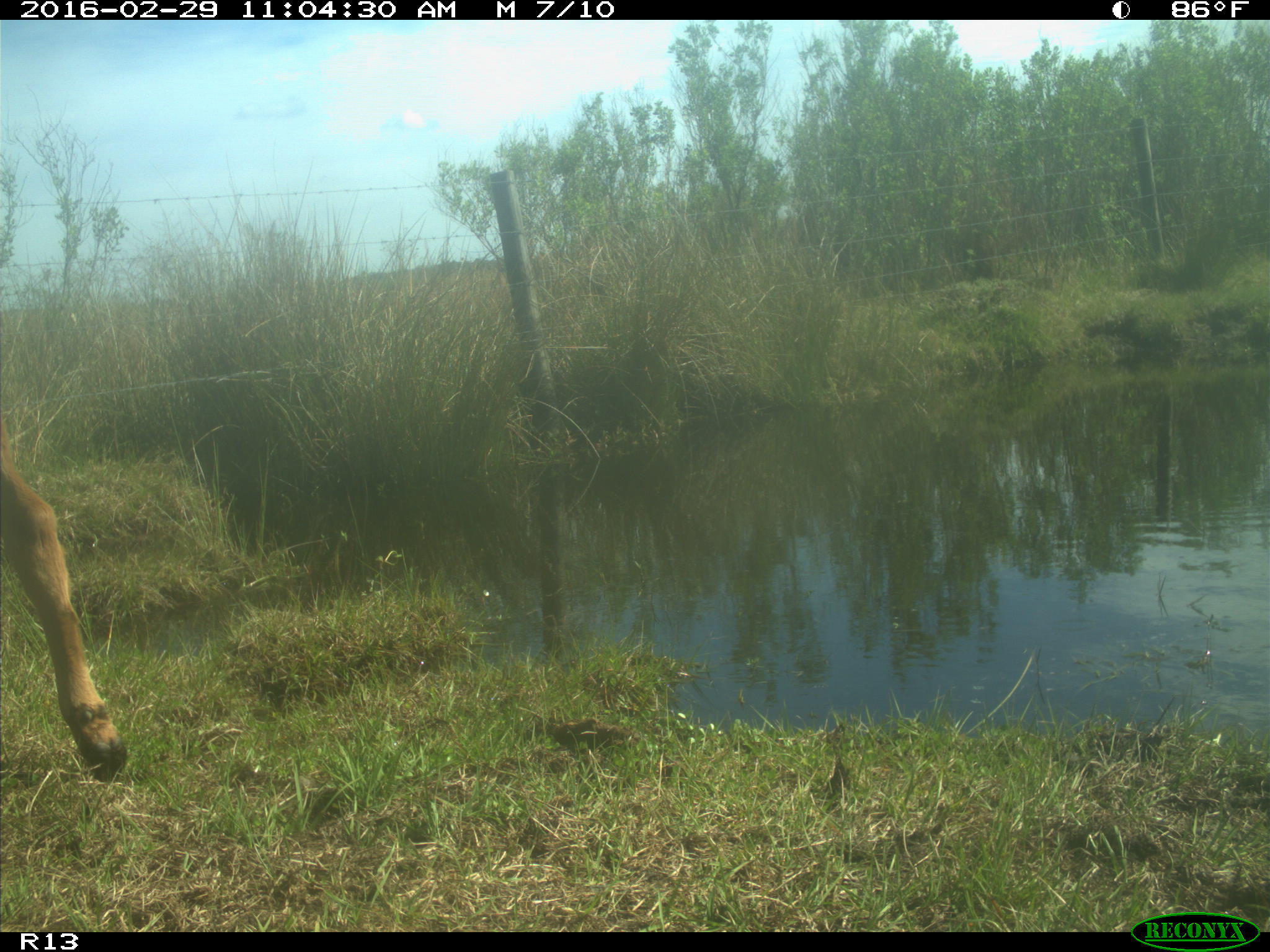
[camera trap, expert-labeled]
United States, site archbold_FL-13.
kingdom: Animalia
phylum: Chordata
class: Mammalia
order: Artiodactyla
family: Bovidae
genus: Bos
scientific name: Bos taurus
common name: domestic cow